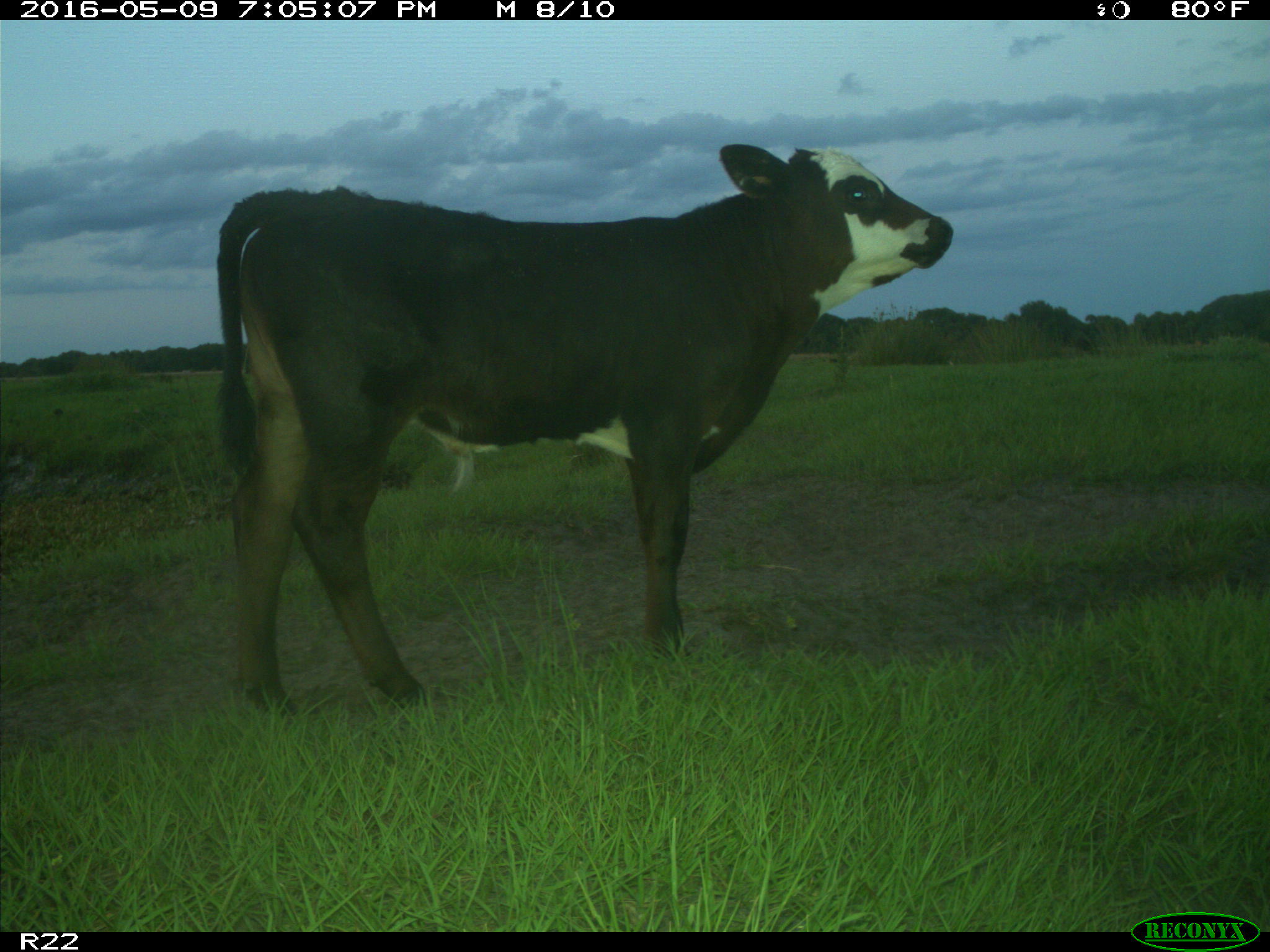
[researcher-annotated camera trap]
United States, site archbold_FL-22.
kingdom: Animalia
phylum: Chordata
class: Mammalia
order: Artiodactyla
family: Bovidae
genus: Bos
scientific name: Bos taurus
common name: domestic cow